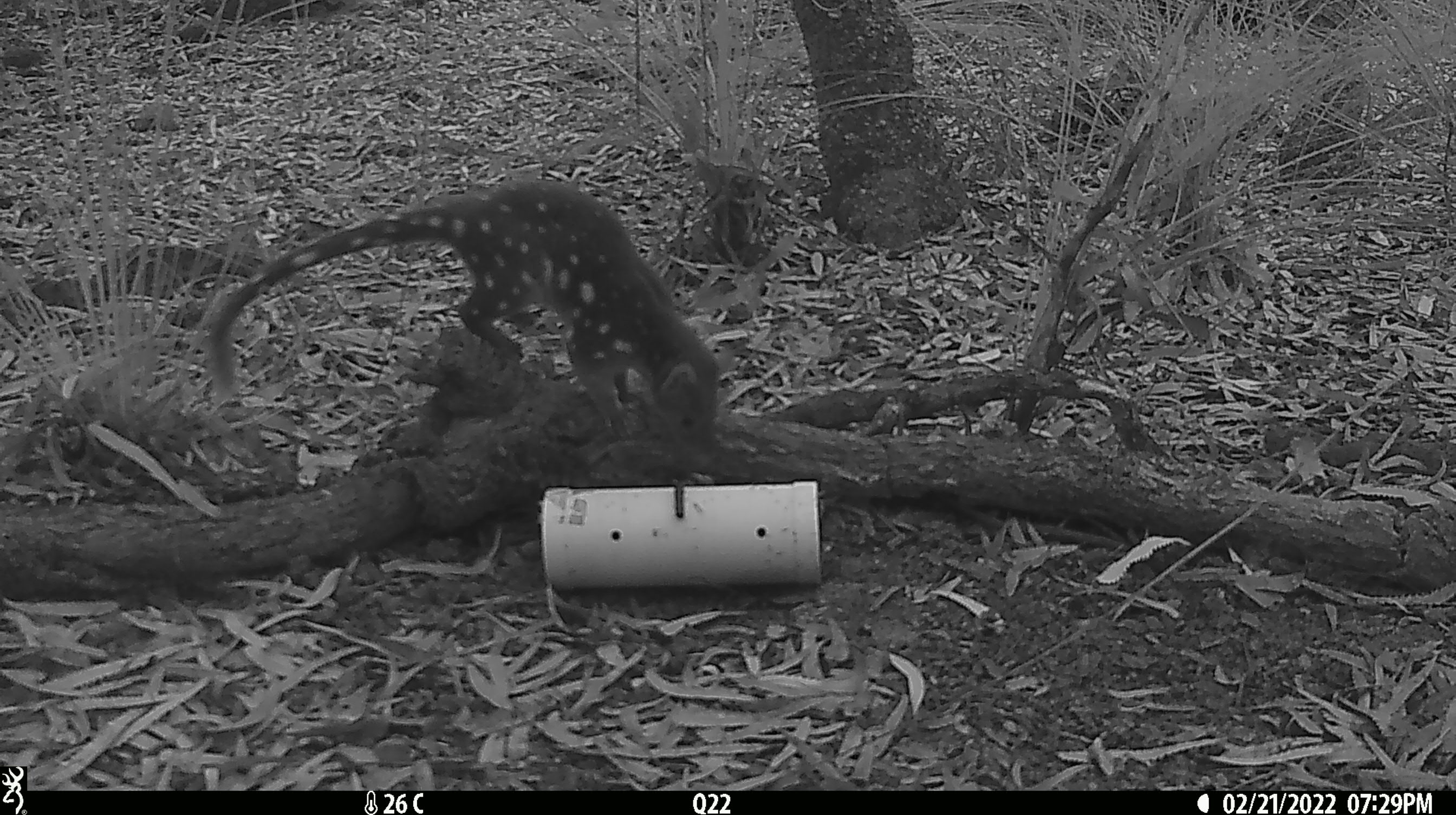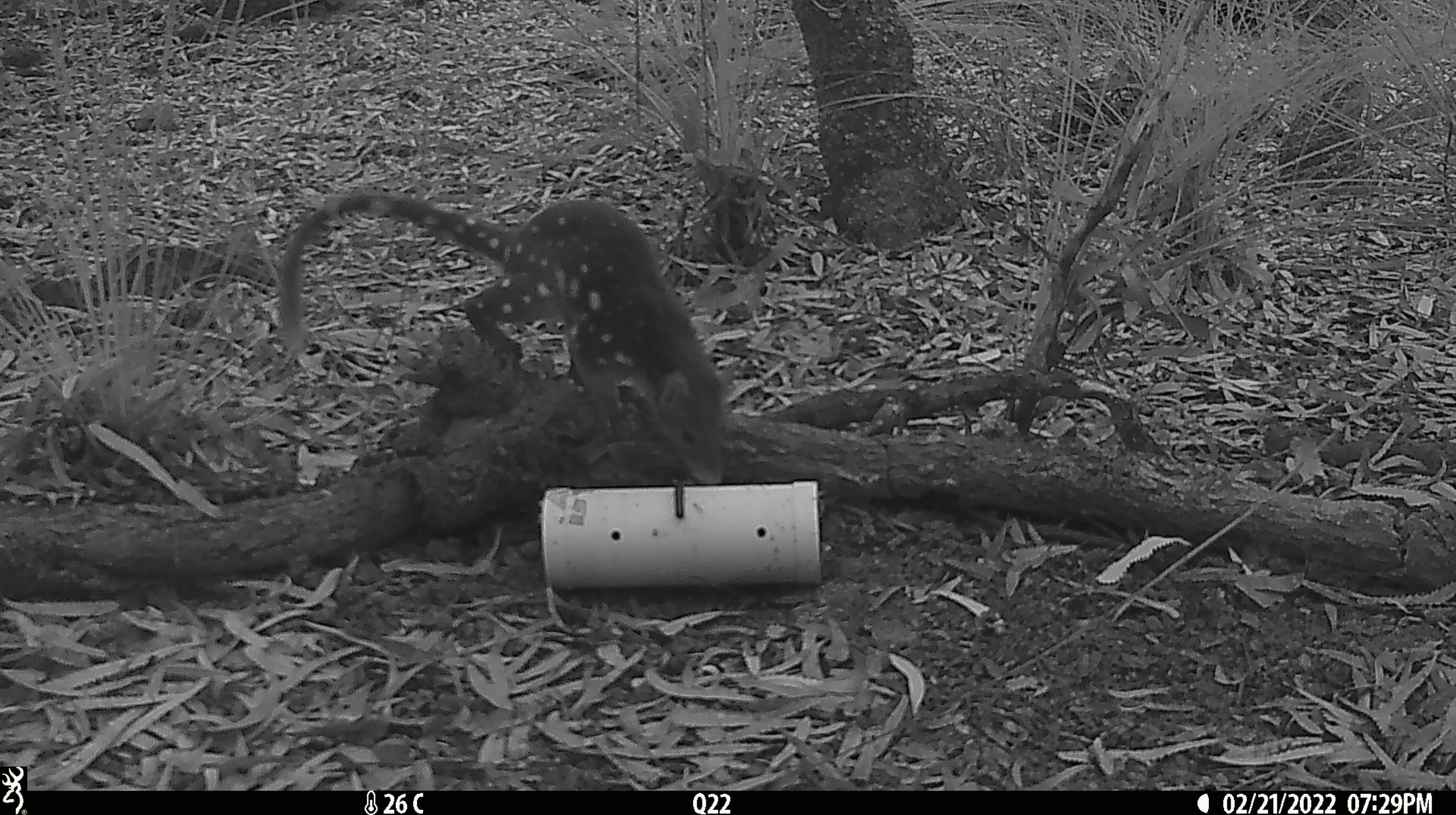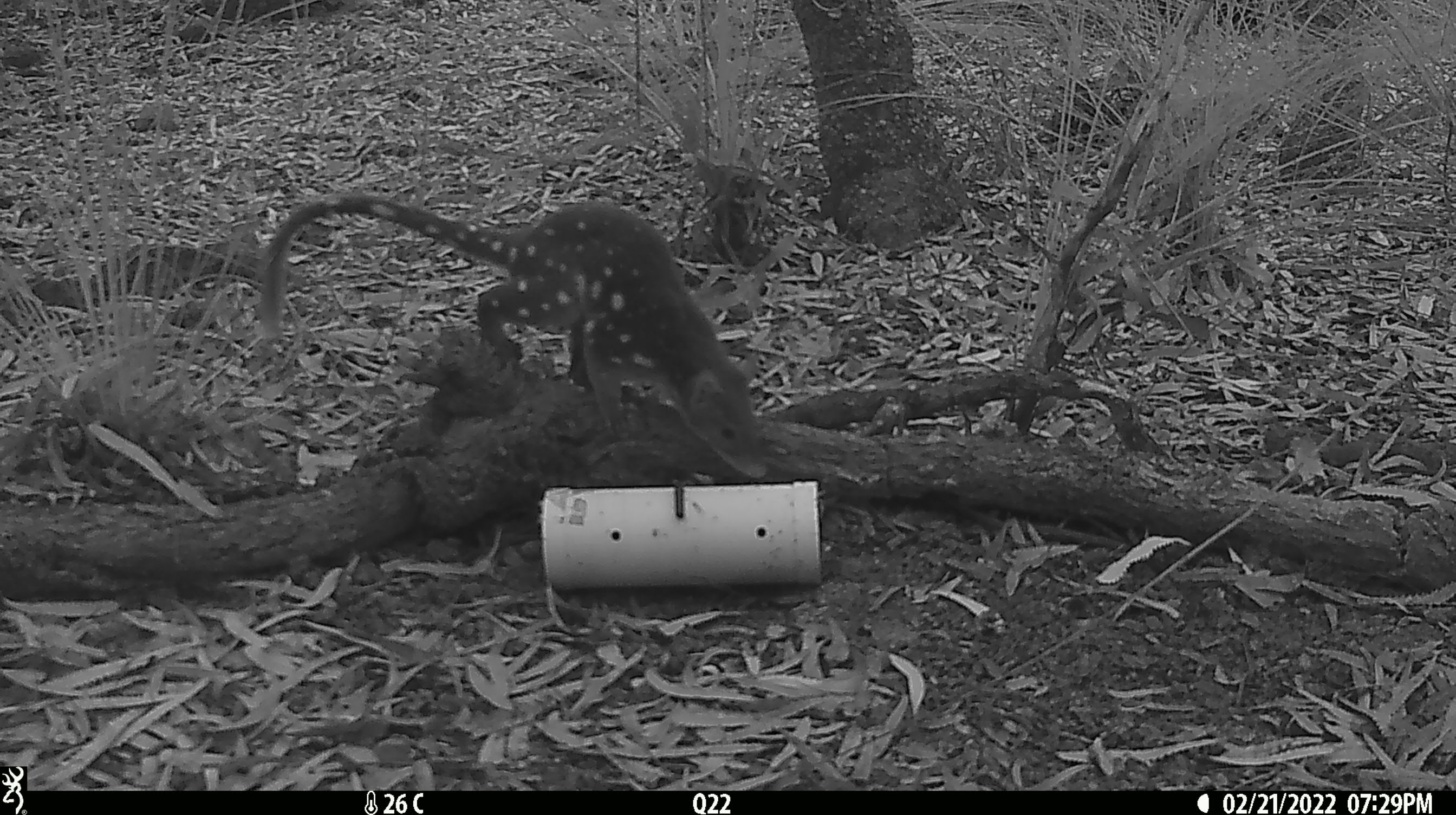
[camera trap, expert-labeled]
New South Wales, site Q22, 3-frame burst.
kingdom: Animalia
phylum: Chordata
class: Mammalia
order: Dasyuromorphia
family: Dasyuridae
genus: Dasyurus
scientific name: Dasyurus maculatus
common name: spotted-tailed quoll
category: quoll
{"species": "quoll (spotted-tailed quoll) (Dasyurus maculatus)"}